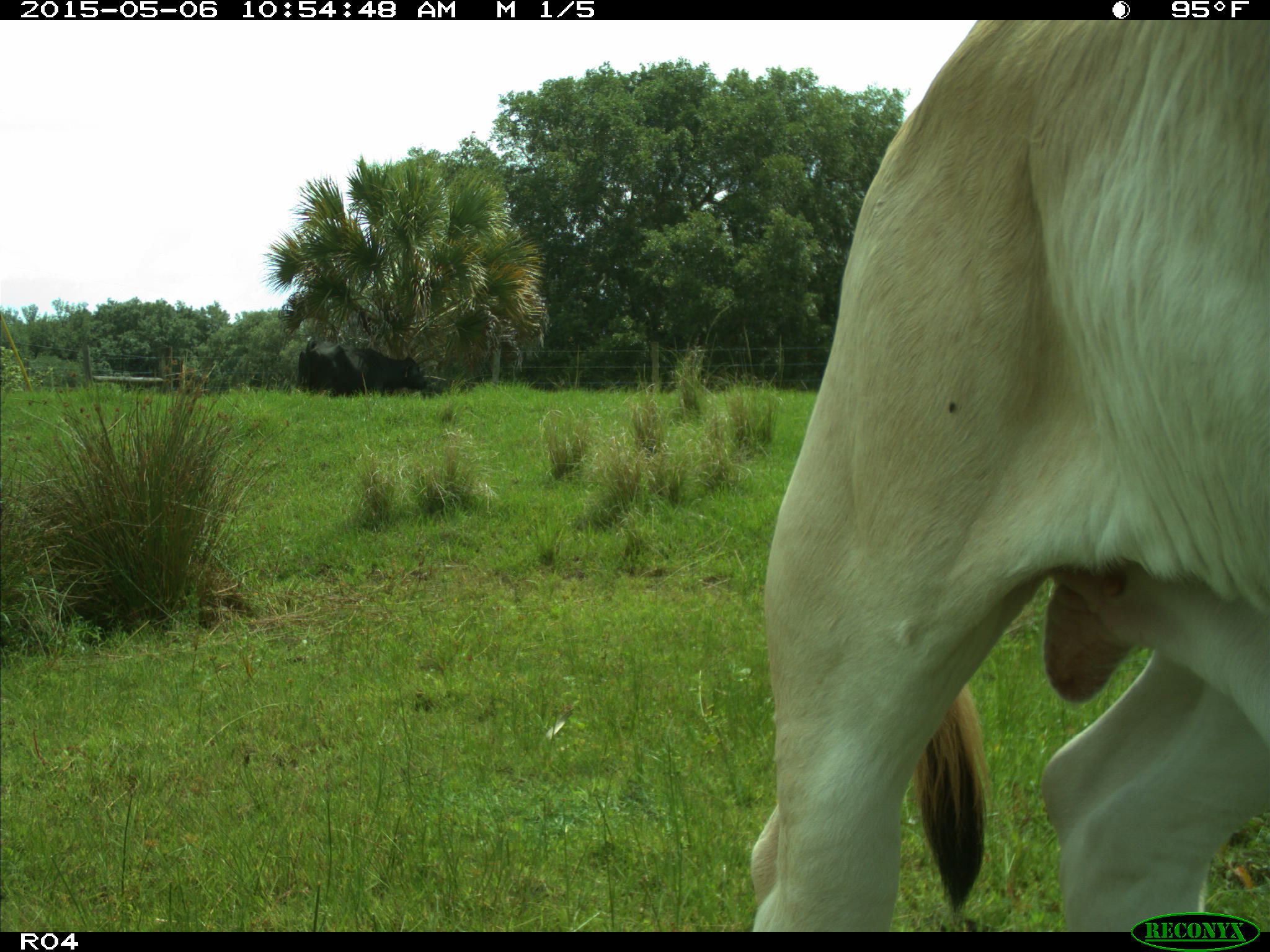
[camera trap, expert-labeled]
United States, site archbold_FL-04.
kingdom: Animalia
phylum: Chordata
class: Mammalia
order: Artiodactyla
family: Bovidae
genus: Bos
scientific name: Bos taurus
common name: domestic cow